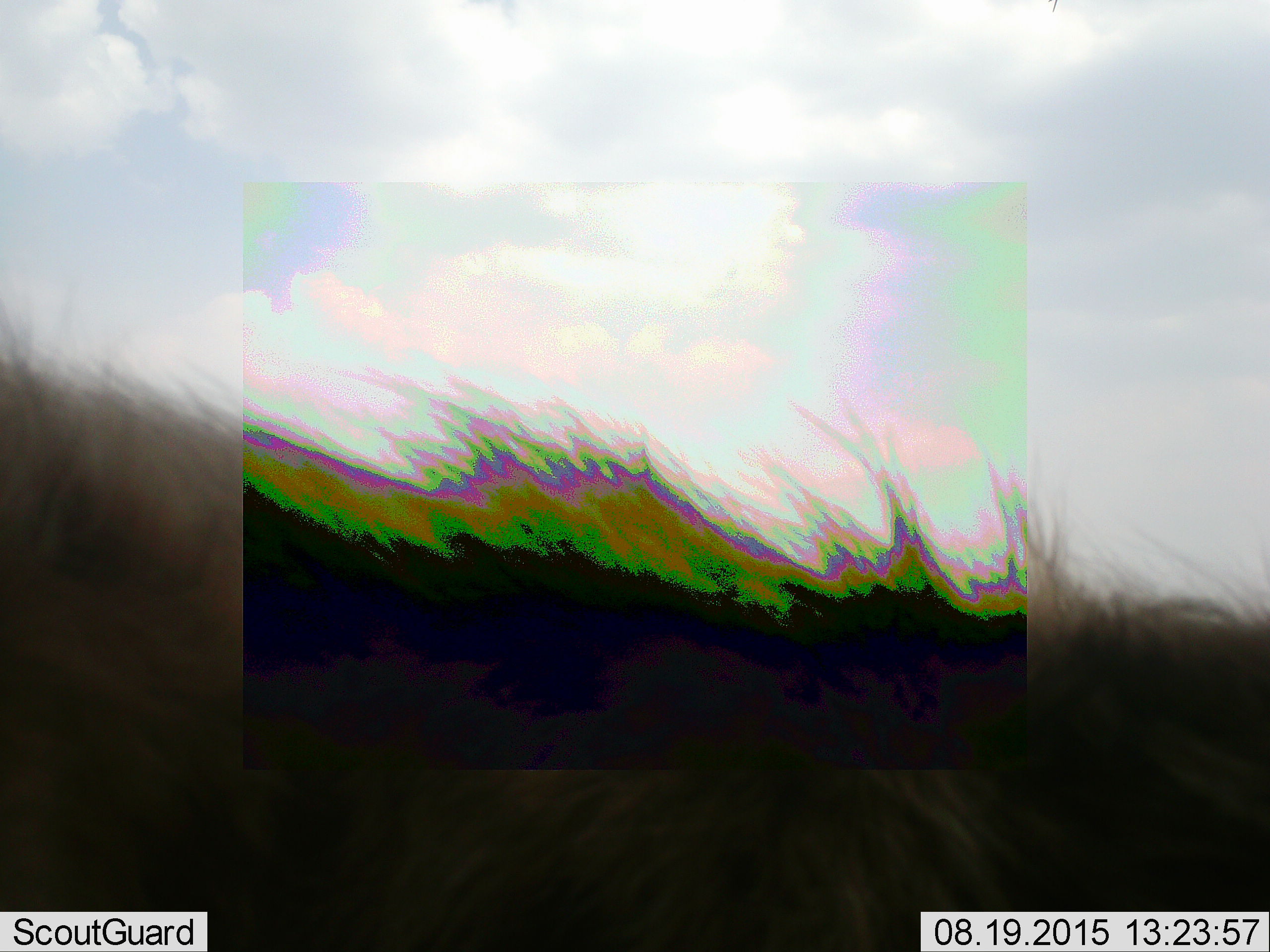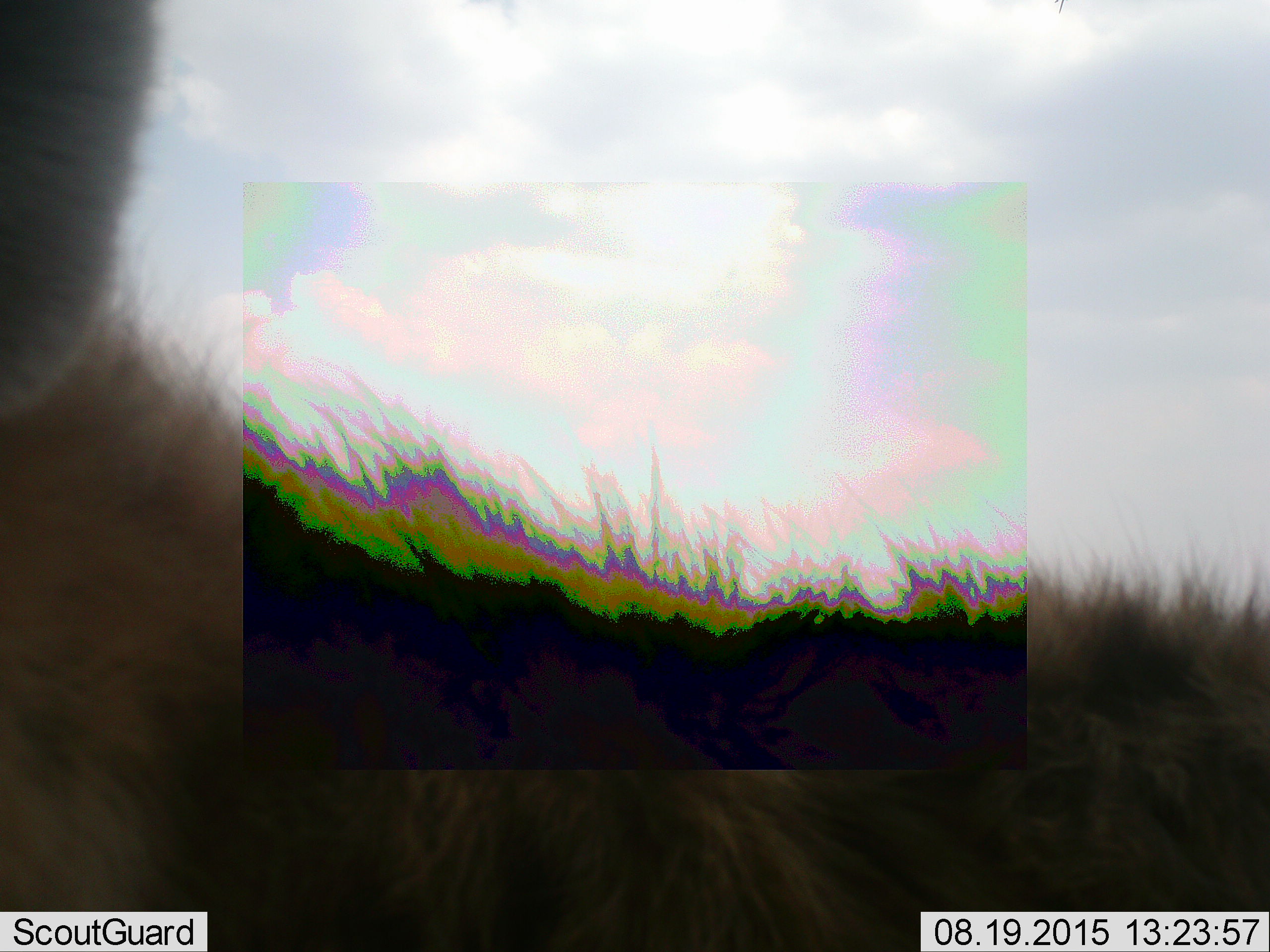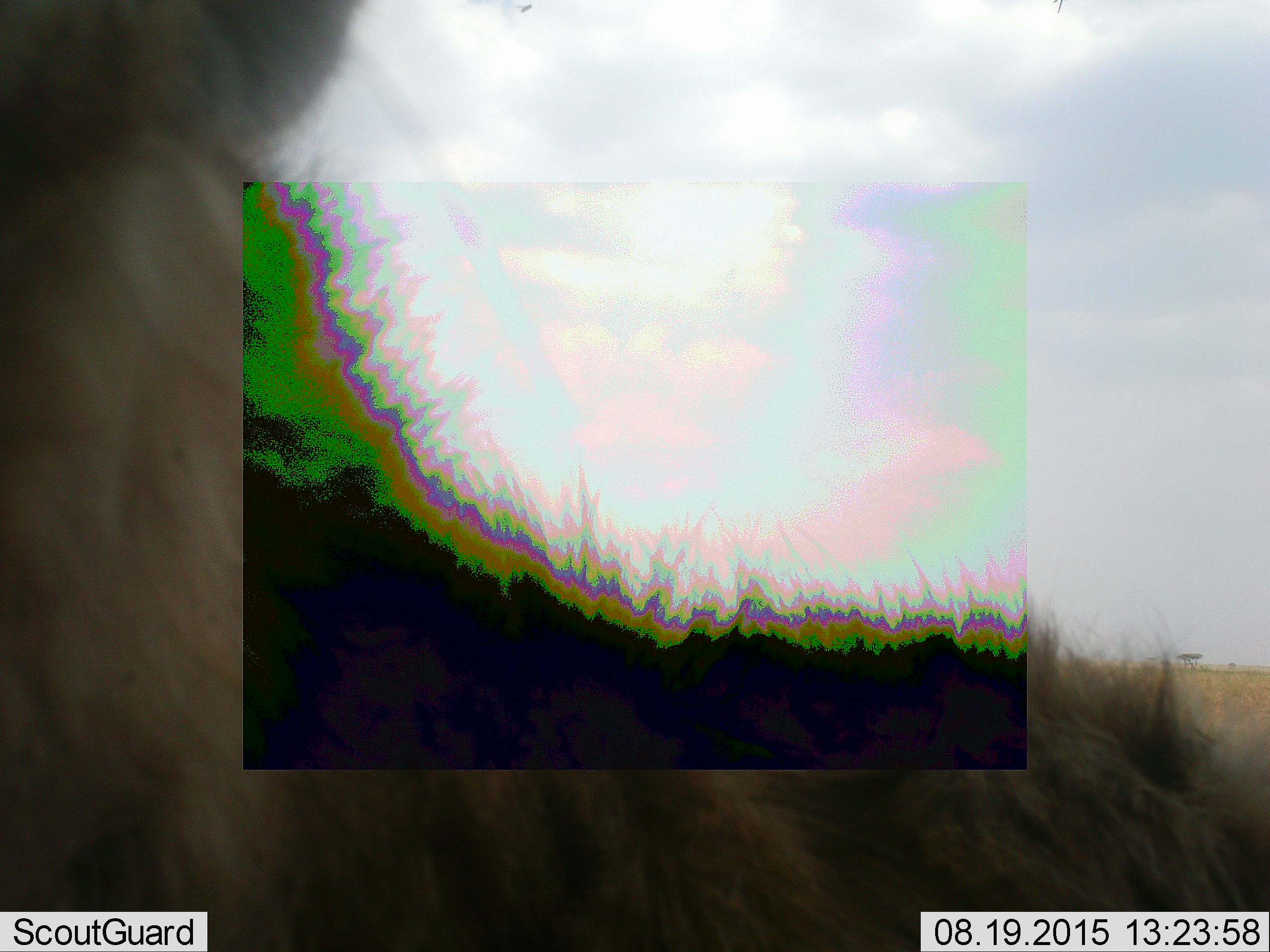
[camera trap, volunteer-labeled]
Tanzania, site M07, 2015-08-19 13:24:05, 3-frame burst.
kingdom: Animalia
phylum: Chordata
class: Mammalia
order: Carnivora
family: Hyaenidae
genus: Crocuta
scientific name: Crocuta crocuta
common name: spotted hyena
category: hyenaspotted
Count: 1.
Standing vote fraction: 83%.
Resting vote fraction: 0%.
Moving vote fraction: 17%.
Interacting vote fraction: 0%.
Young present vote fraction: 0%.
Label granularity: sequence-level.